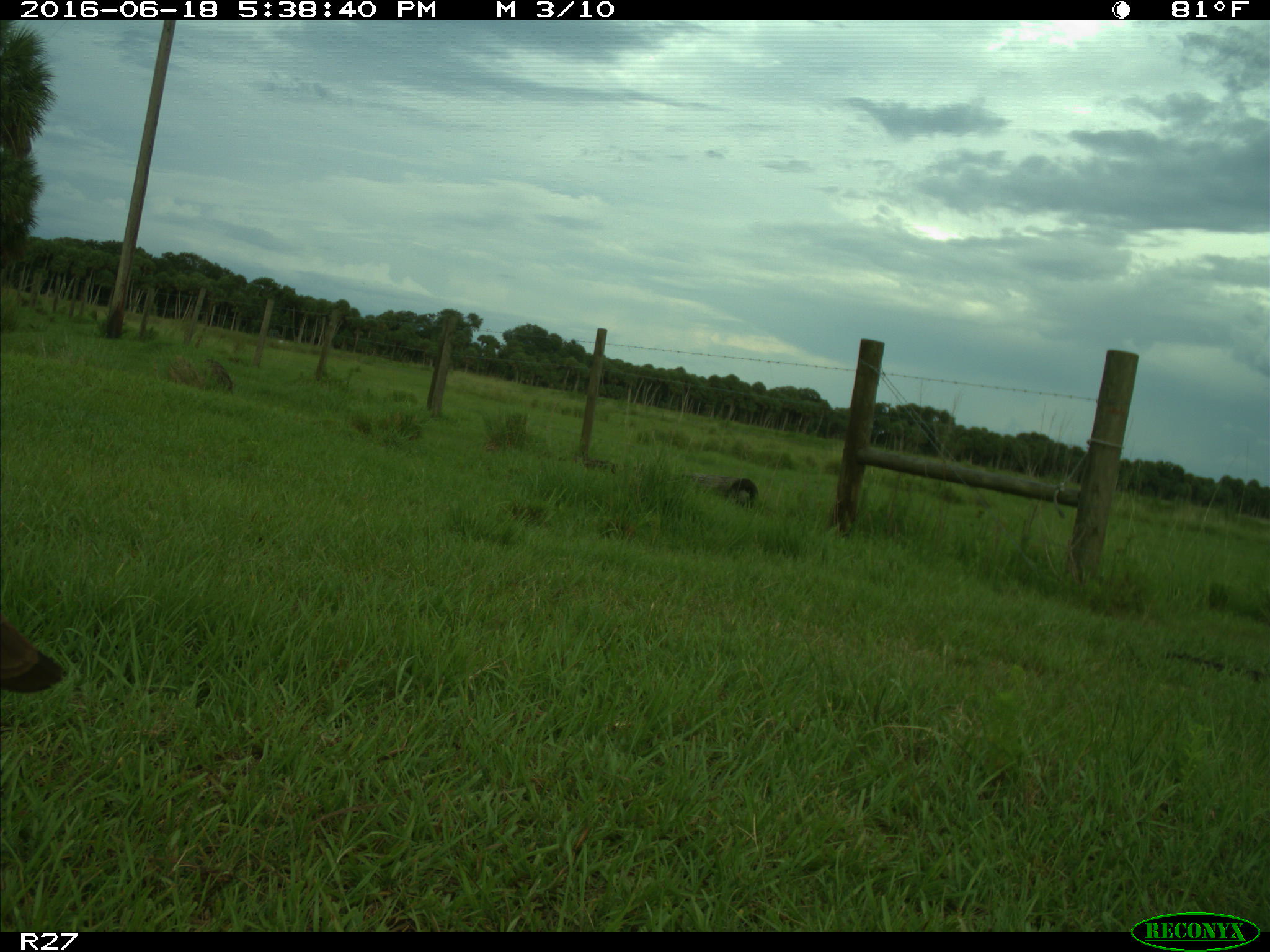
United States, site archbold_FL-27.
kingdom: Animalia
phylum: Chordata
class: Aves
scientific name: Aves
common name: birds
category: unidentified bird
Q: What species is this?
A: Unidentified bird (birds) (Aves).